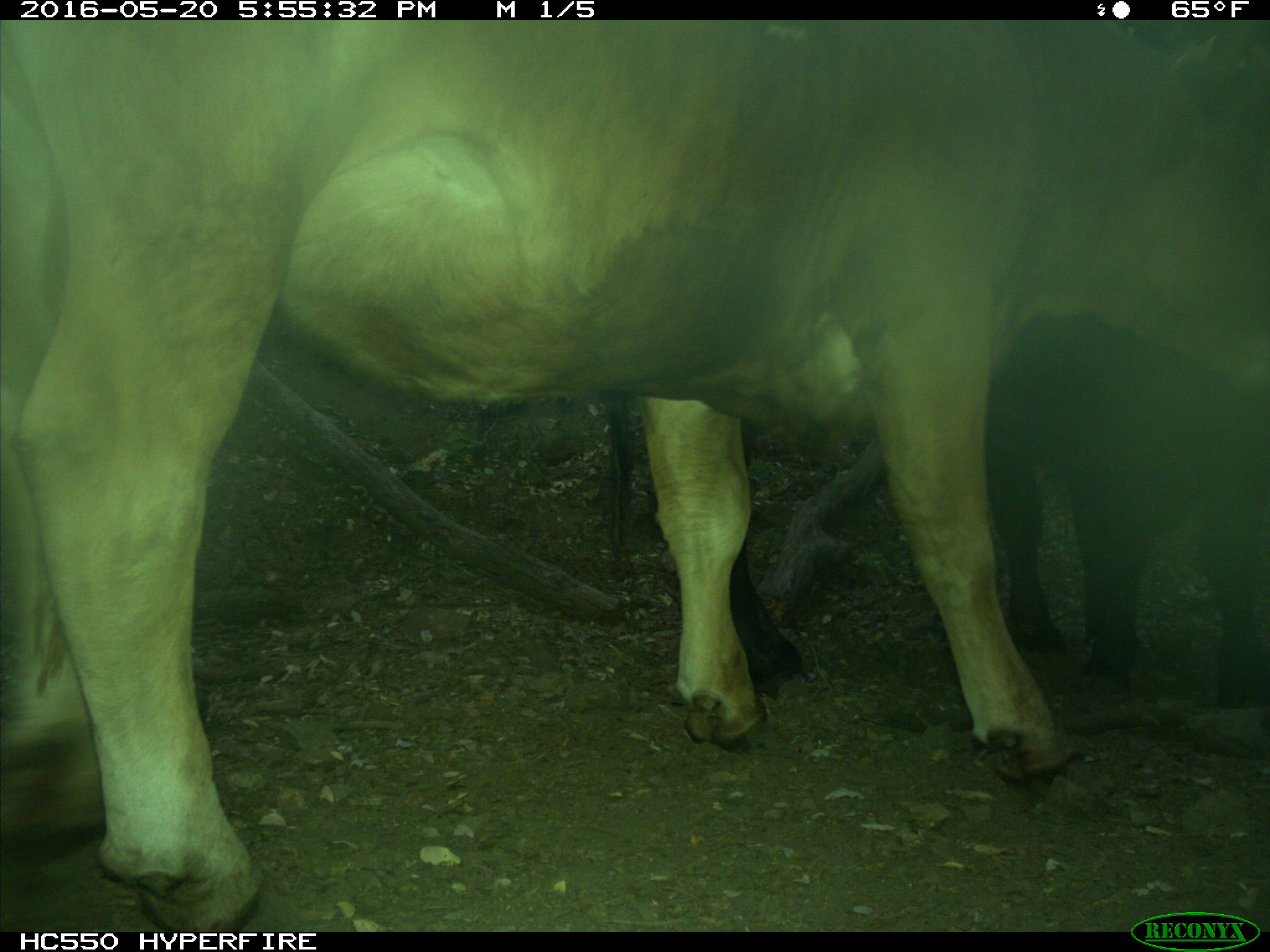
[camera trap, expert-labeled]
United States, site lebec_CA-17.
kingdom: Animalia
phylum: Chordata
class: Mammalia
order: Artiodactyla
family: Bovidae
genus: Bos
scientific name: Bos taurus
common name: domestic cow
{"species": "Bos taurus (domestic cow)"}